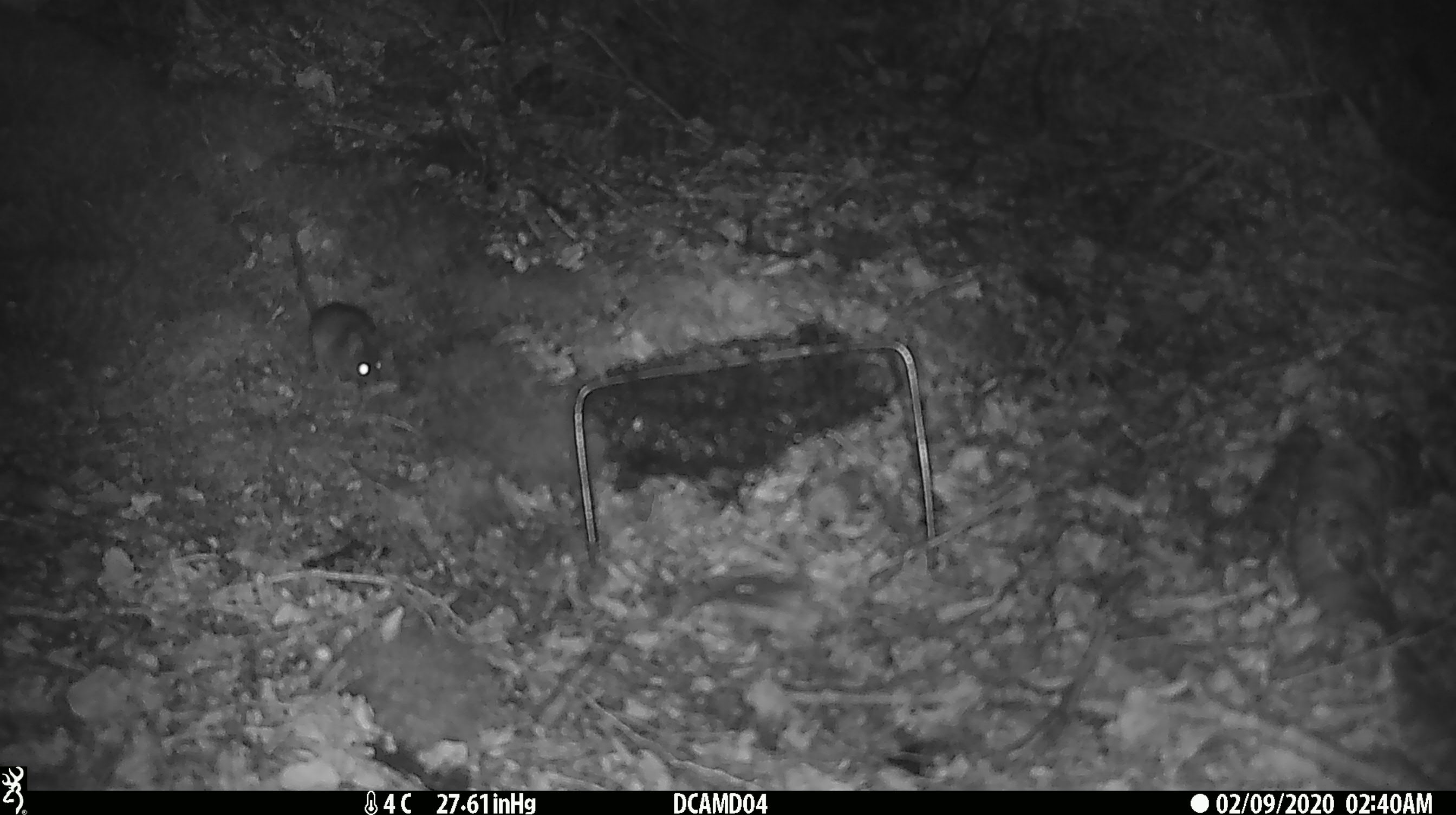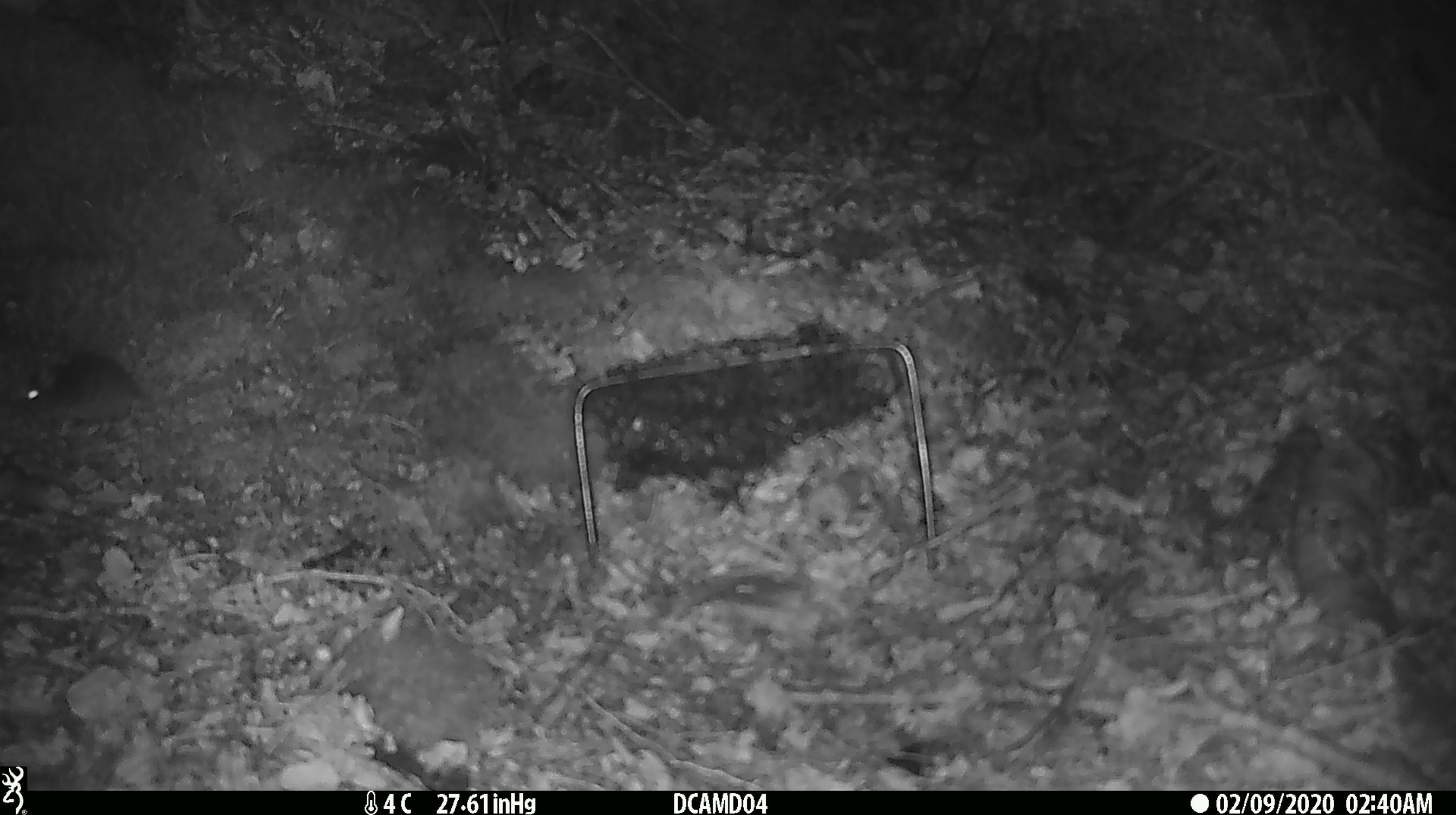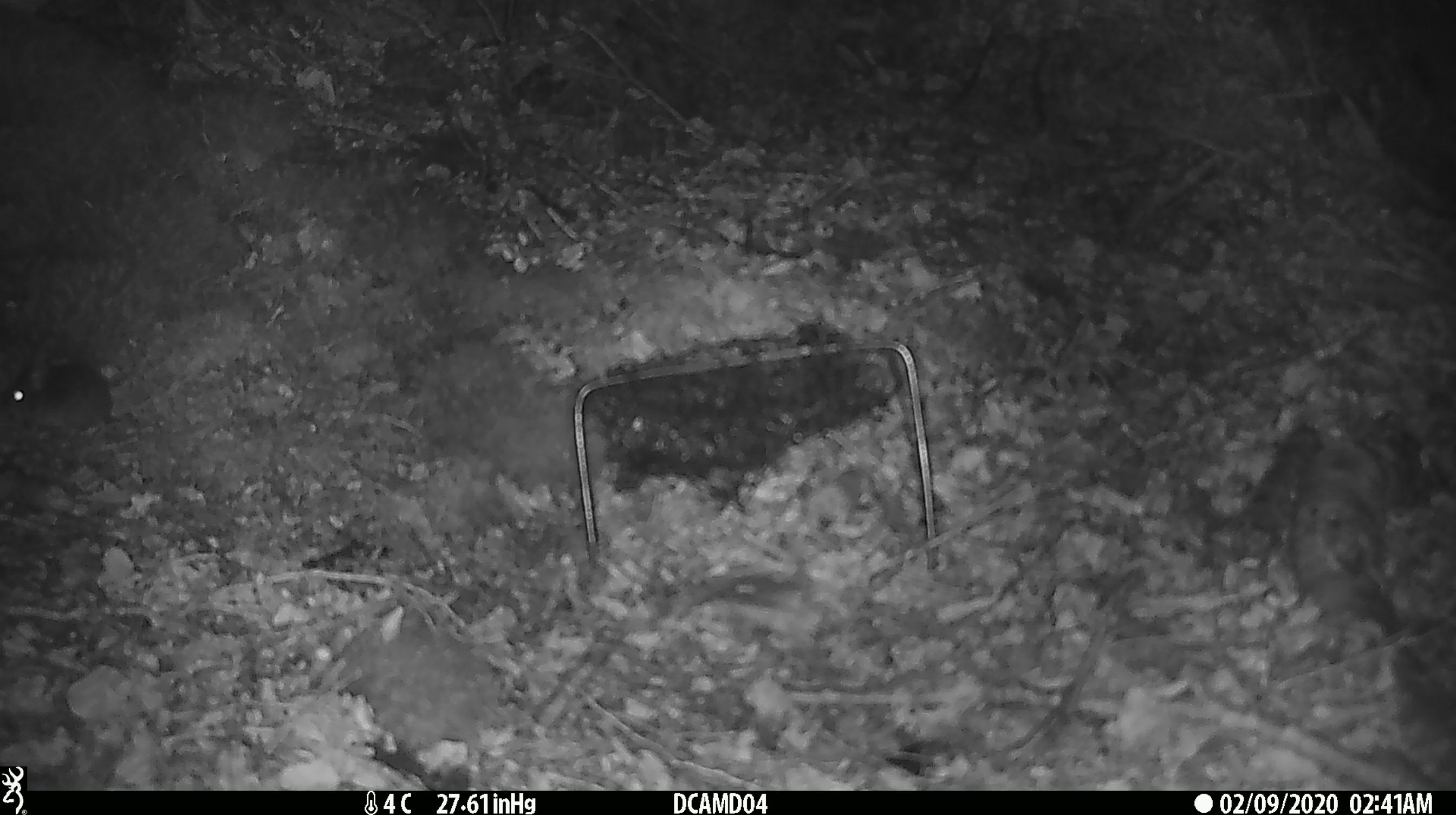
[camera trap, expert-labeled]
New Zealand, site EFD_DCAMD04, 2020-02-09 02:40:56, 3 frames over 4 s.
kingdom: Animalia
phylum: Chordata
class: Mammalia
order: Rodentia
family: Muridae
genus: Mus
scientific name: Mus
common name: mouse